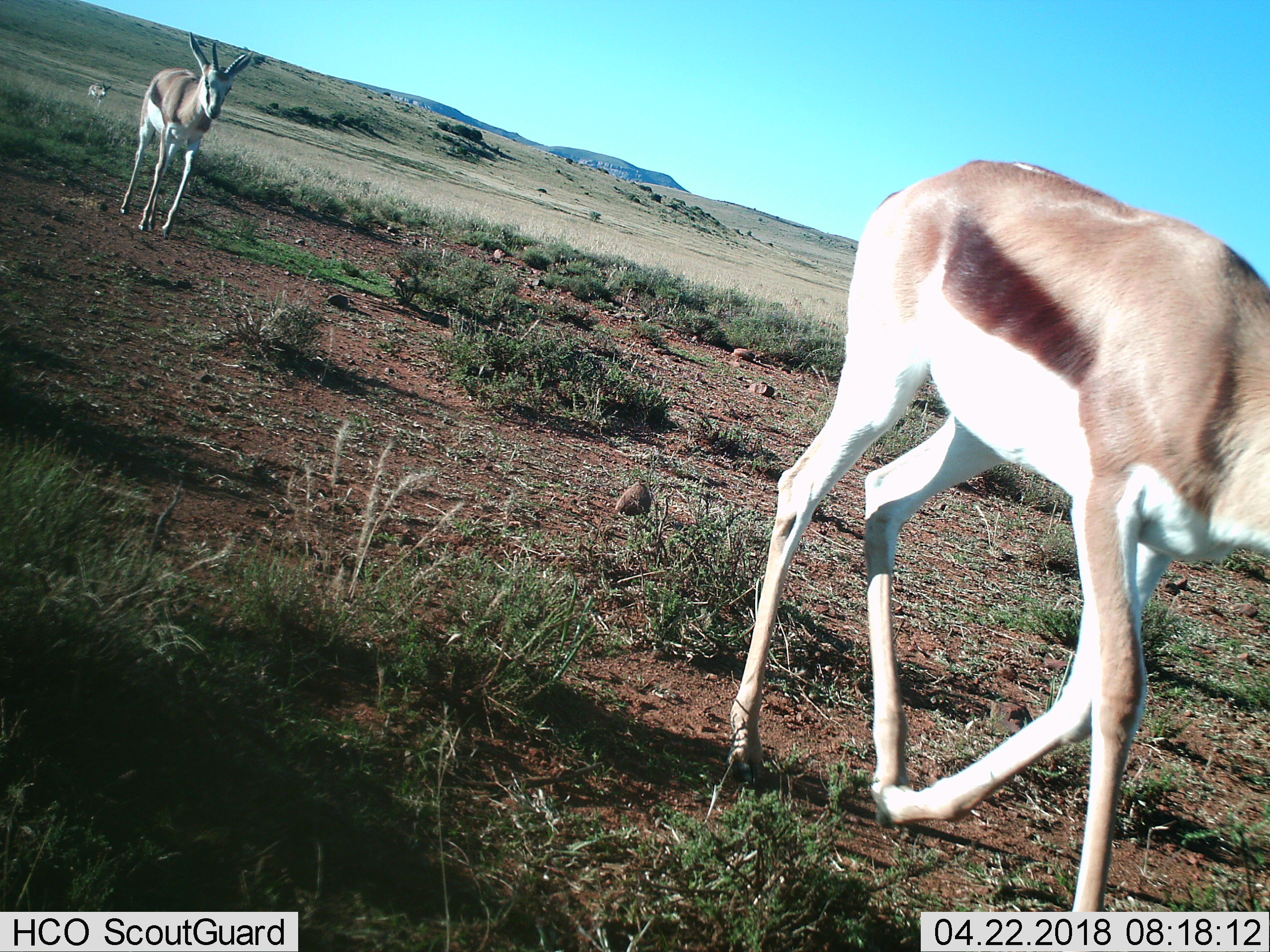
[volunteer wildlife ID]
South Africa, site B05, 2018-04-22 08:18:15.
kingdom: Animalia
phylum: Chordata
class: Mammalia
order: Artiodactyla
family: Bovidae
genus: Antidorcas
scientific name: Antidorcas marsupialis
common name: springbok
Springbok (Antidorcas marsupialis), count 3. Behavior (volunteer vote fractions): standing 0%, resting 0%, moving 100%, interacting 0%. Young present (vote fraction): 0%. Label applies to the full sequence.